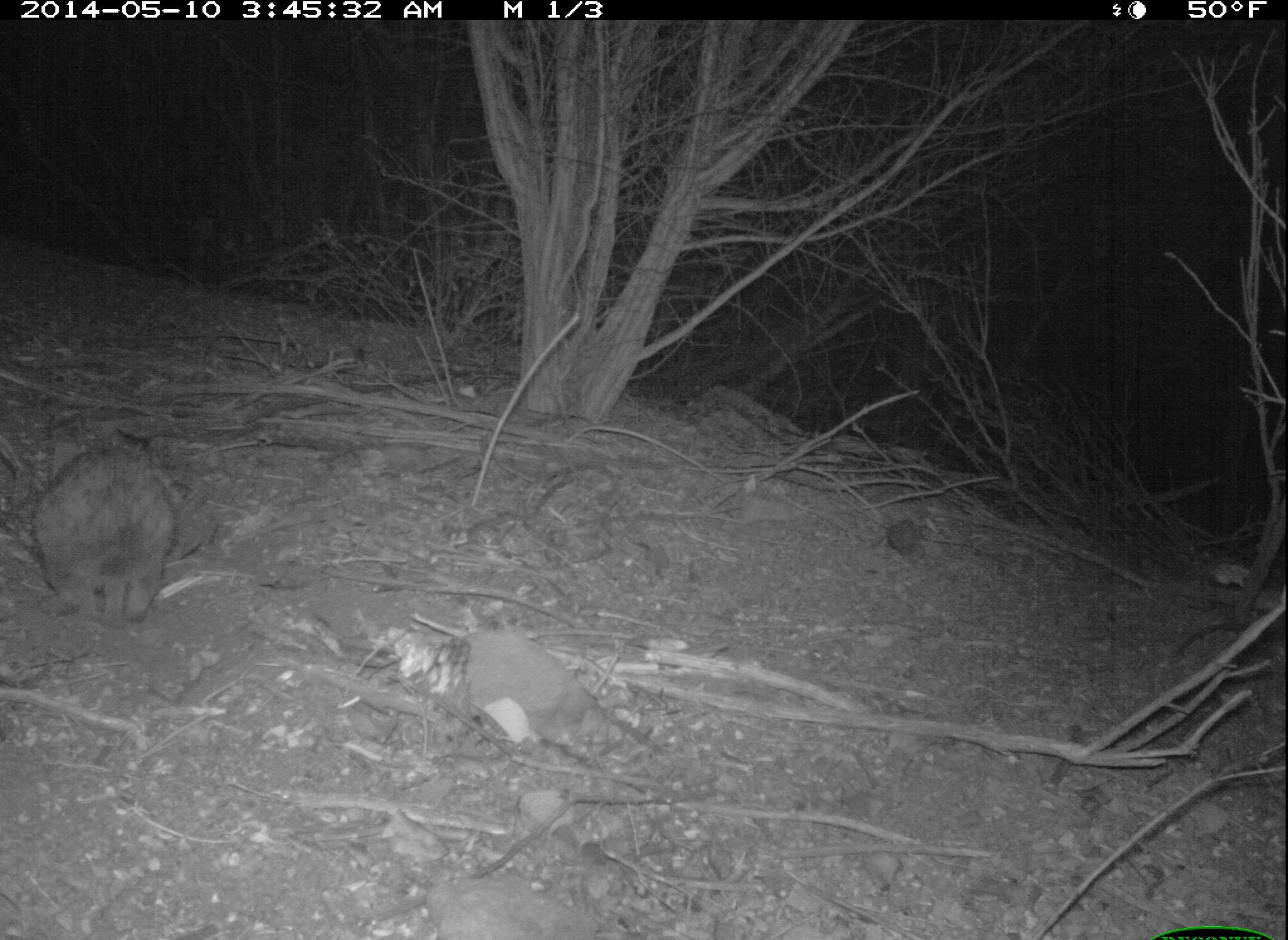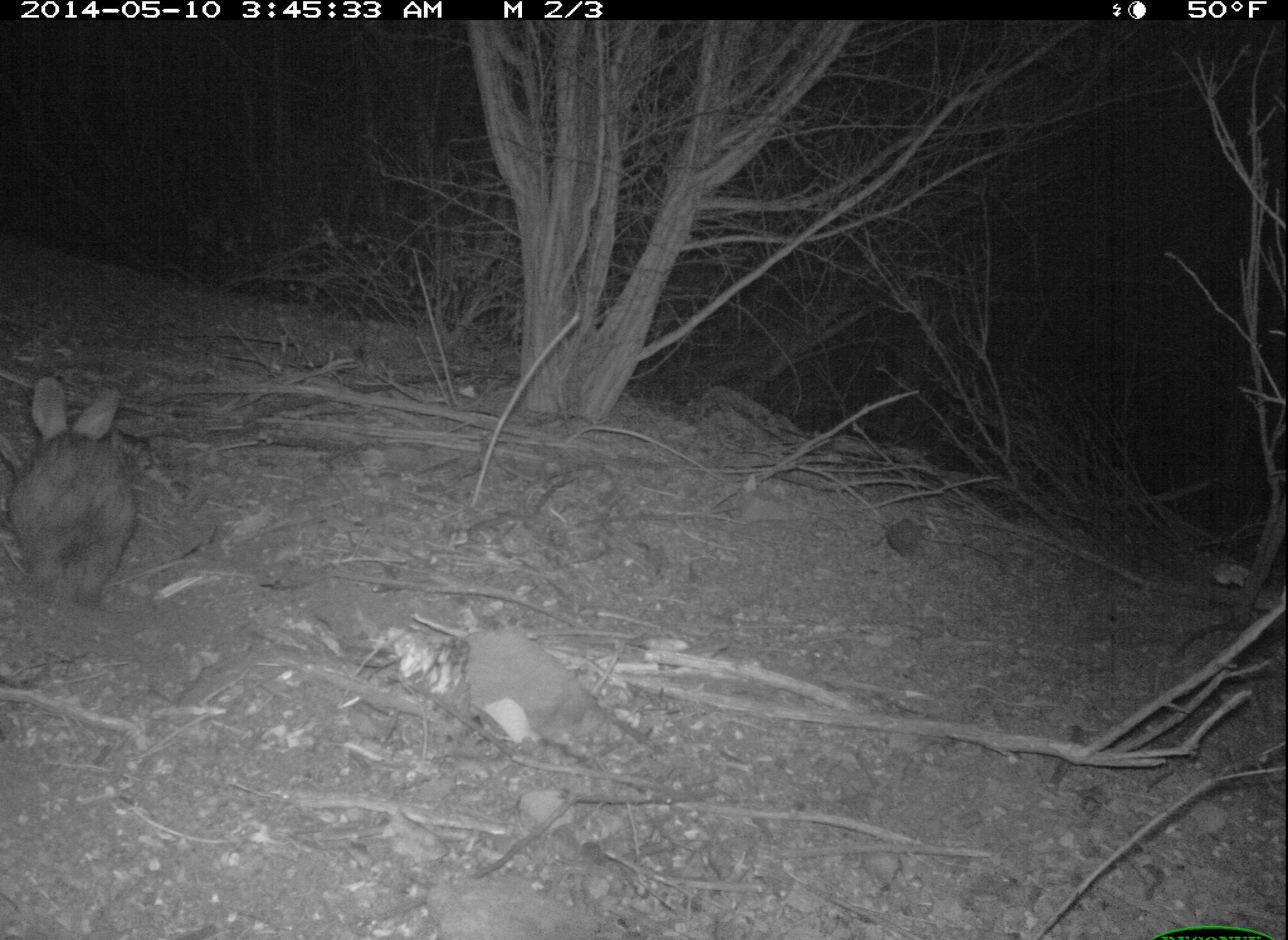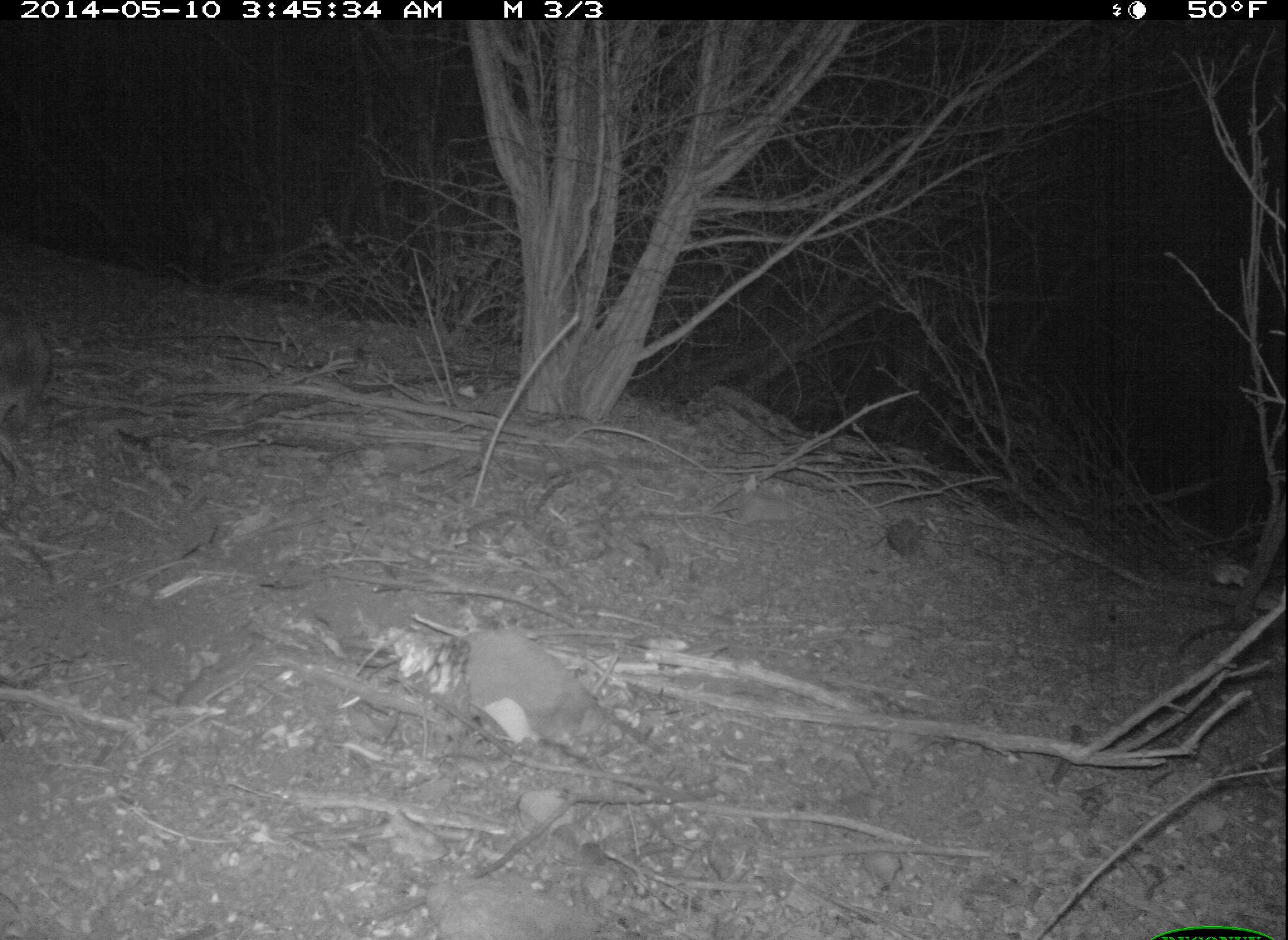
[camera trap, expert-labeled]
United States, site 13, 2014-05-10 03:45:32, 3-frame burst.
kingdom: Animalia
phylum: Chordata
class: Mammalia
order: Lagomorpha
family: Leporidae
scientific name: Leporidae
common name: rabbits and hares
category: rabbit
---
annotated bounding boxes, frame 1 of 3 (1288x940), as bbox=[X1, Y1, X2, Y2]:
rabbit: bbox=[28, 421, 181, 631]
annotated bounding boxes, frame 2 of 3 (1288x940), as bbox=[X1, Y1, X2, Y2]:
rabbit: bbox=[5, 375, 142, 612]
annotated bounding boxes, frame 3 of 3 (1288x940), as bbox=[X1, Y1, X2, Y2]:
rabbit: bbox=[0, 285, 56, 477]